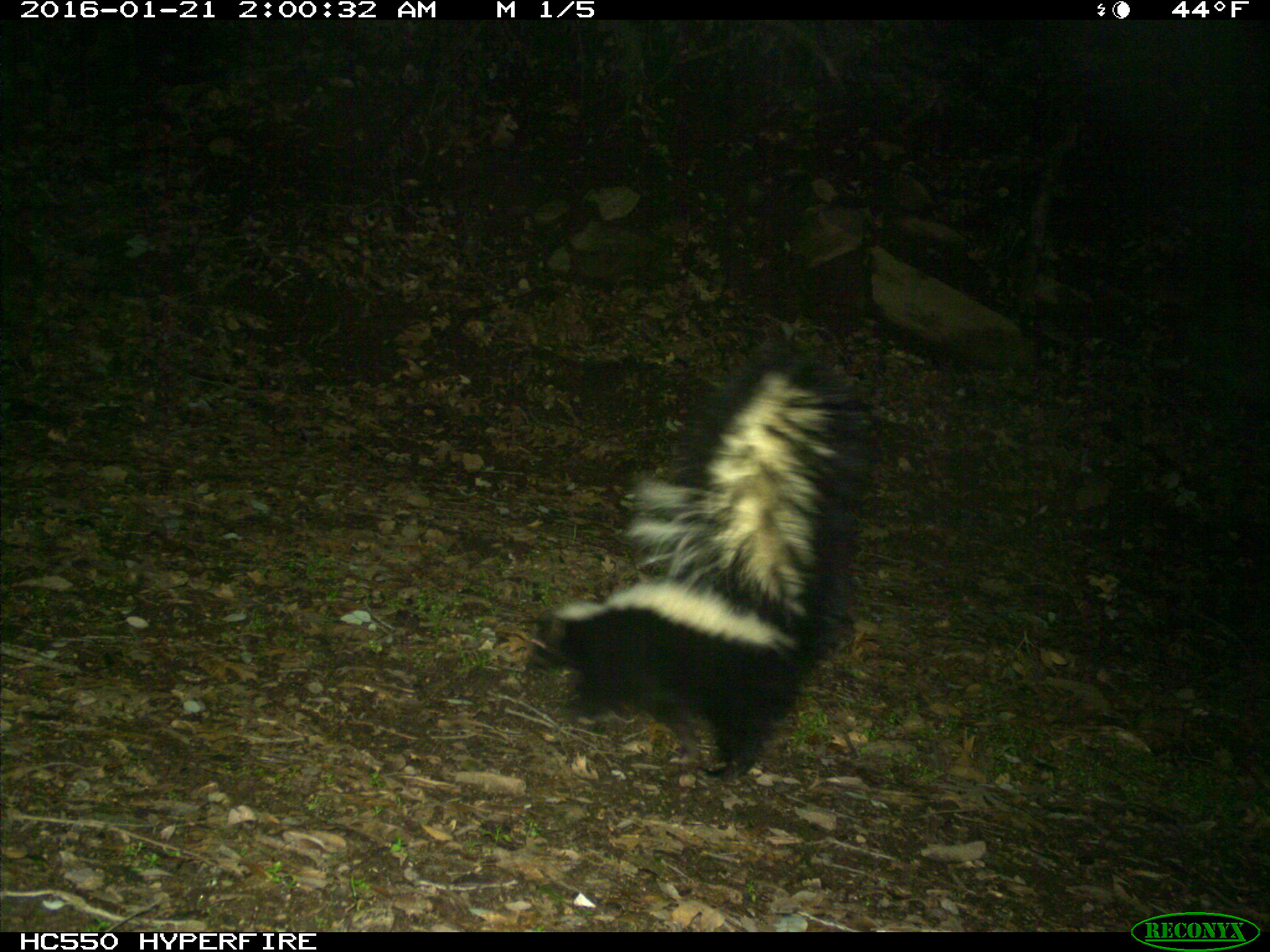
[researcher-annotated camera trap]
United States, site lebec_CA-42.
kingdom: Animalia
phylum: Chordata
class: Mammalia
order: Carnivora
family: Mephitidae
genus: Mephitis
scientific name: Mephitis mephitis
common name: striped skunk